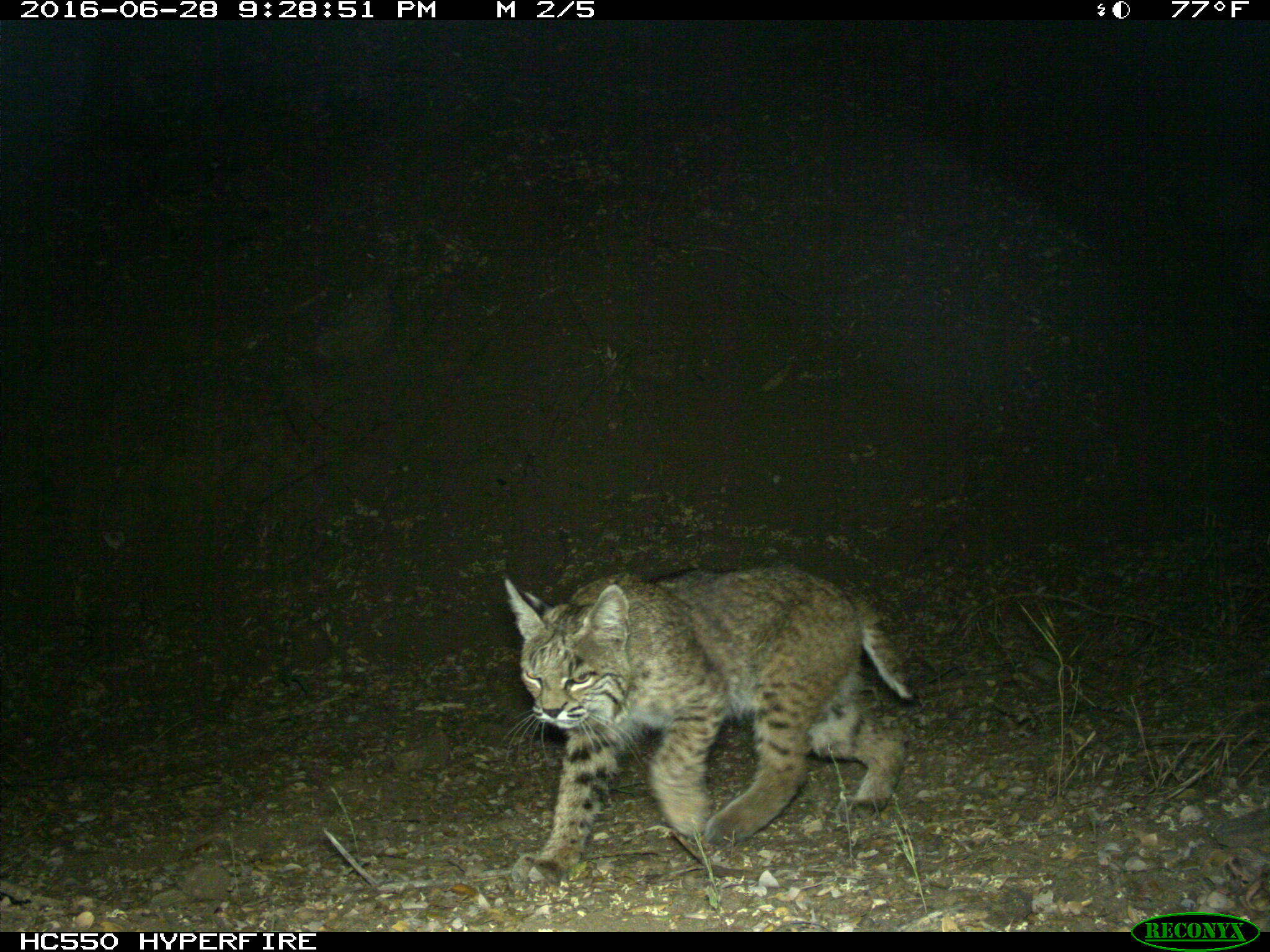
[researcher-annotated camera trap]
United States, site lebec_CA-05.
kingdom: Animalia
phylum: Chordata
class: Mammalia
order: Carnivora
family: Felidae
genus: Lynx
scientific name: Lynx rufus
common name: bobcat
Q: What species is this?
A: Lynx rufus (bobcat).